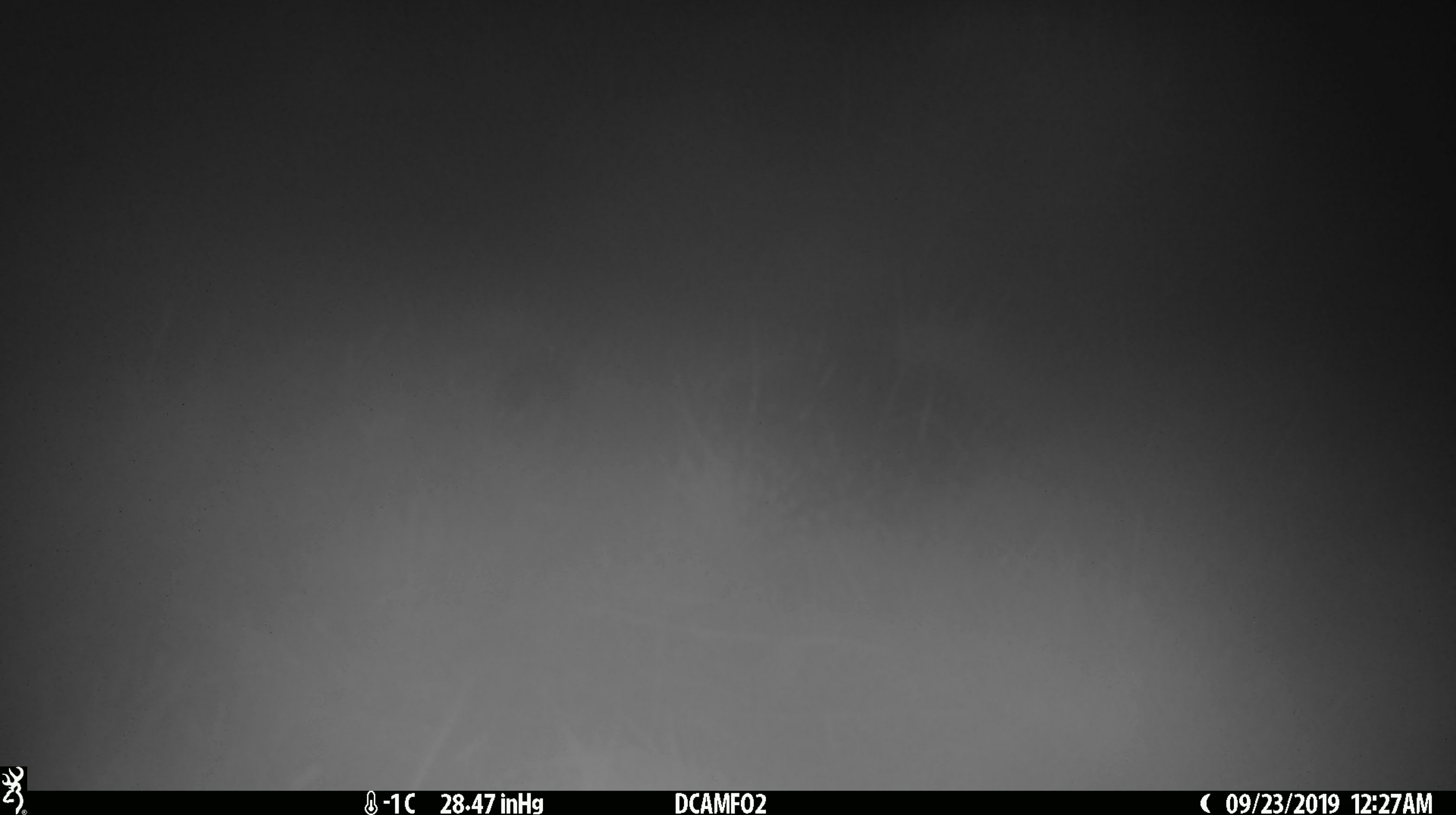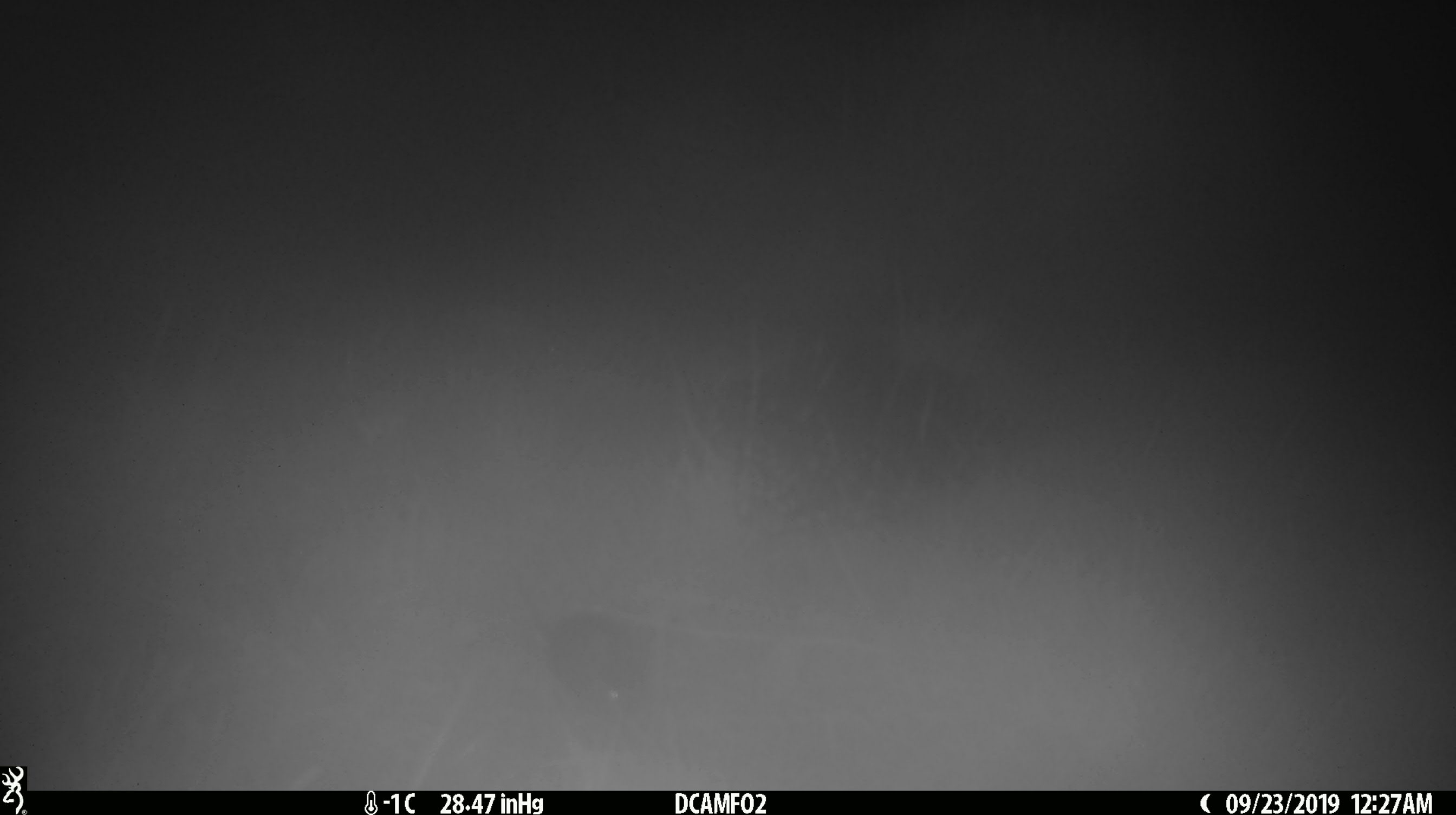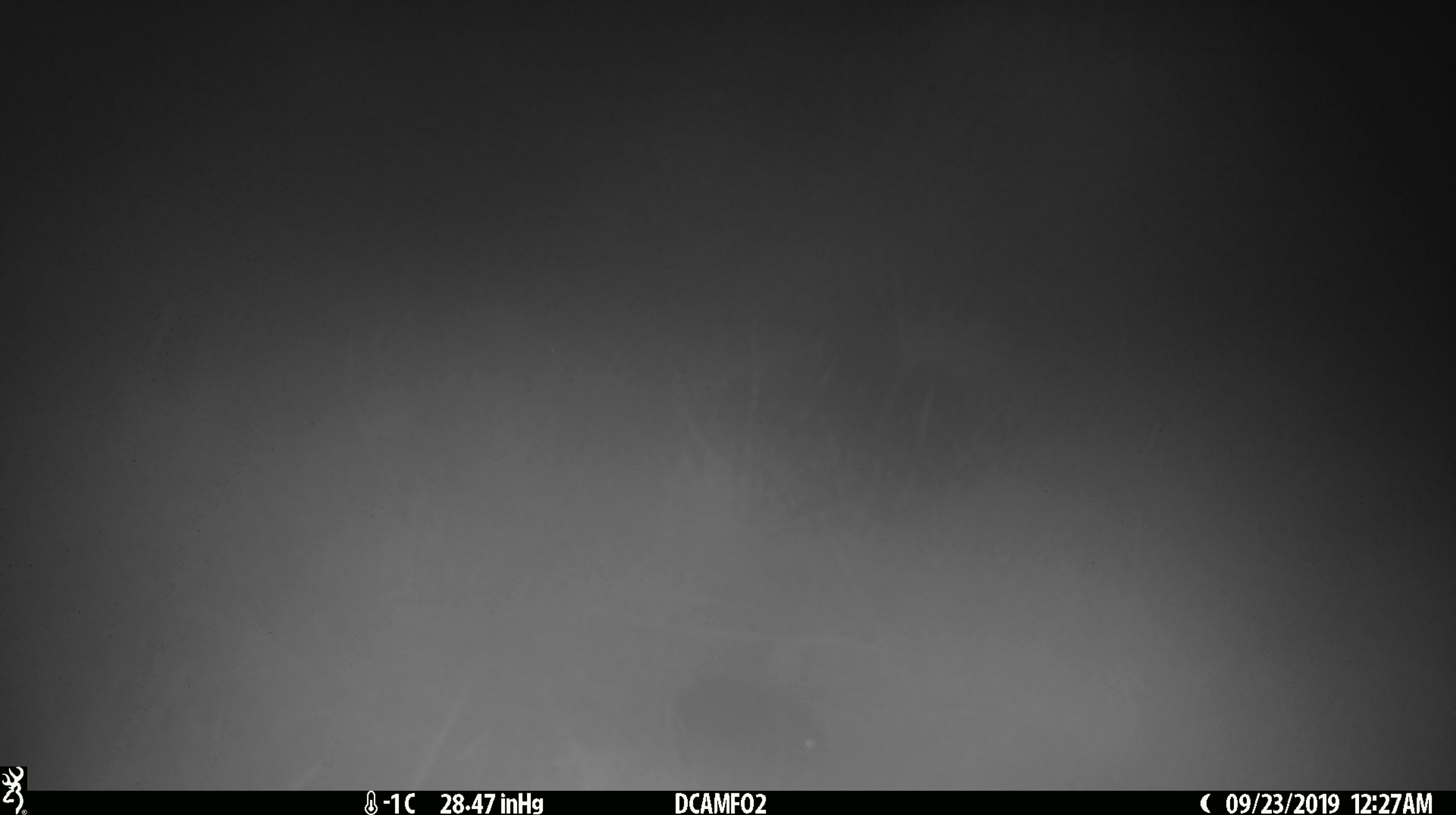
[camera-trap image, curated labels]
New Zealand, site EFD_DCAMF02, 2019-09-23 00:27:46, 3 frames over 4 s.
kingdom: Animalia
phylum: Chordata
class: Mammalia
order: Rodentia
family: Muridae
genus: Mus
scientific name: Mus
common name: mouse